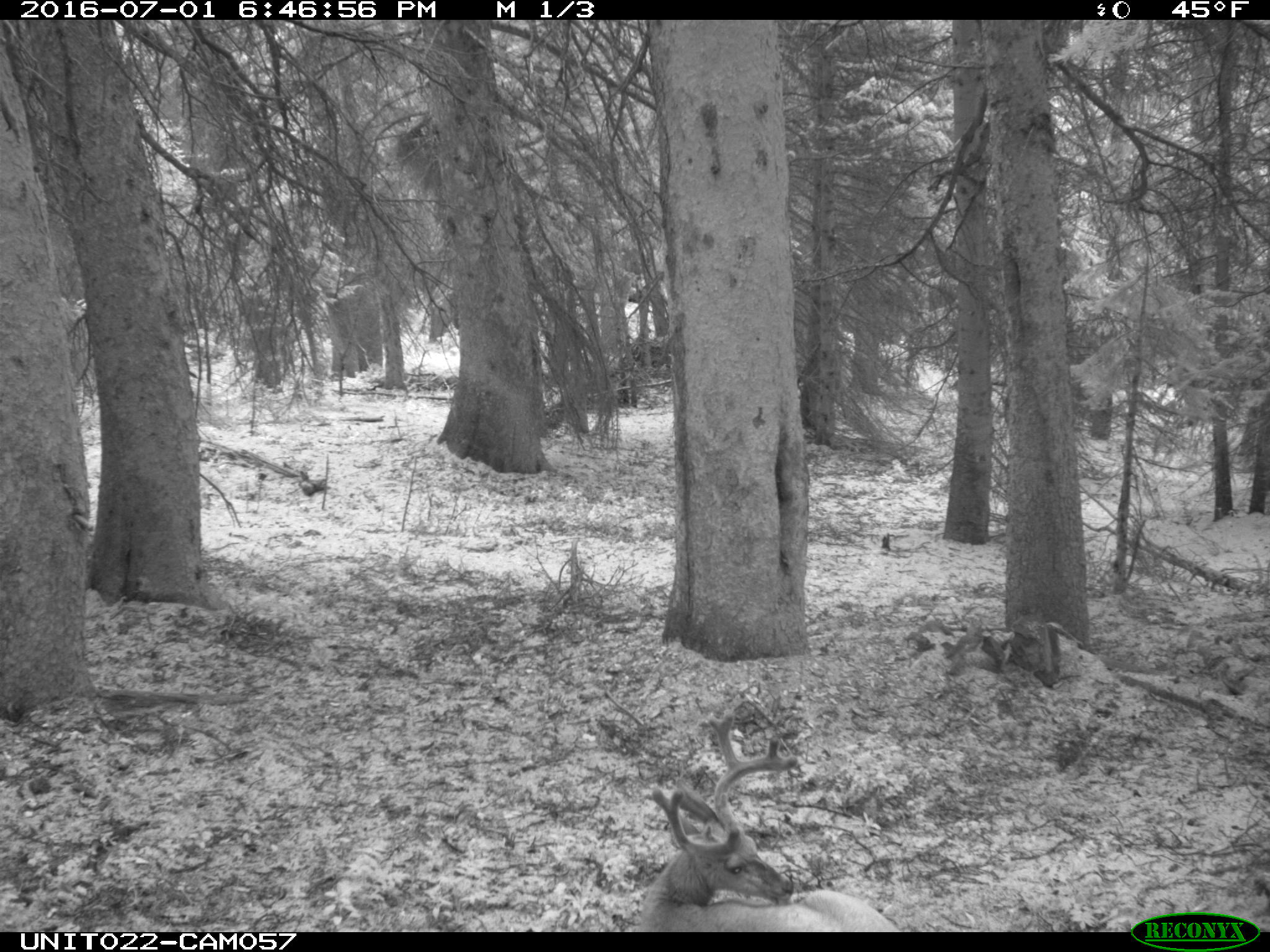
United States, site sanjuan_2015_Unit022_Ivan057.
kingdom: Animalia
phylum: Chordata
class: Mammalia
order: Artiodactyla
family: Cervidae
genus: Odocoileus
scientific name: Odocoileus hemionus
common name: mule deer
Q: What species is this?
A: Odocoileus hemionus (mule deer).